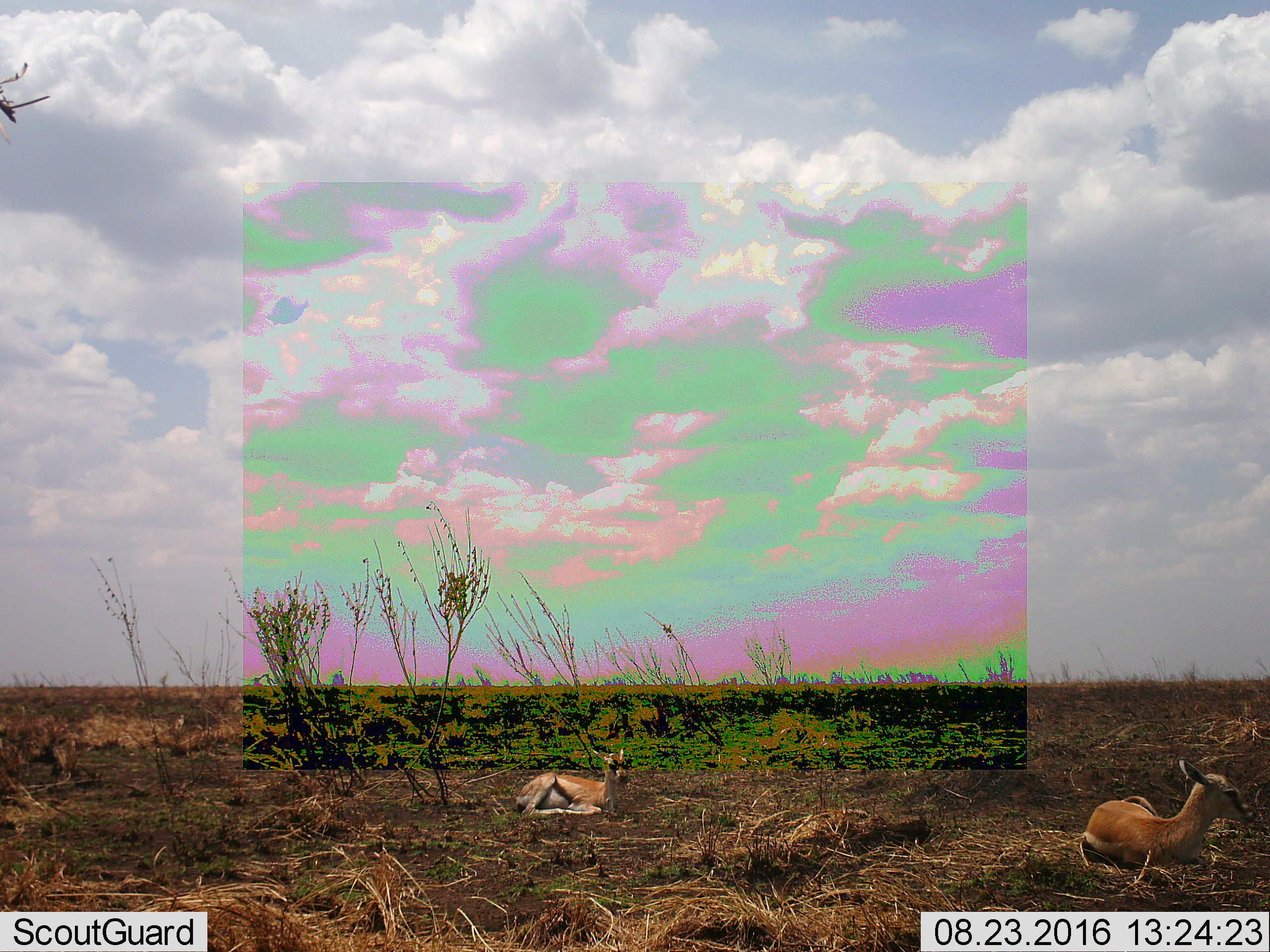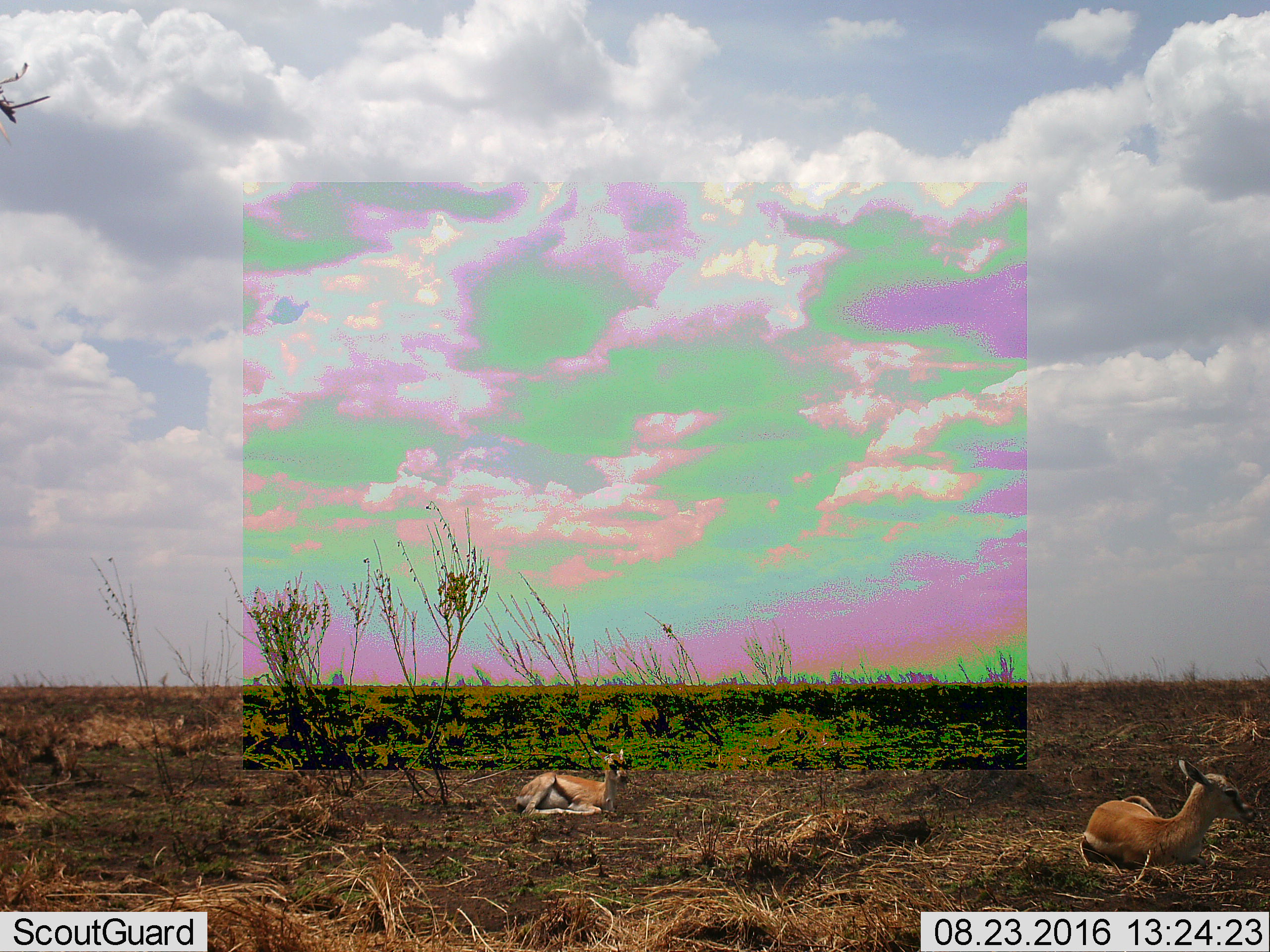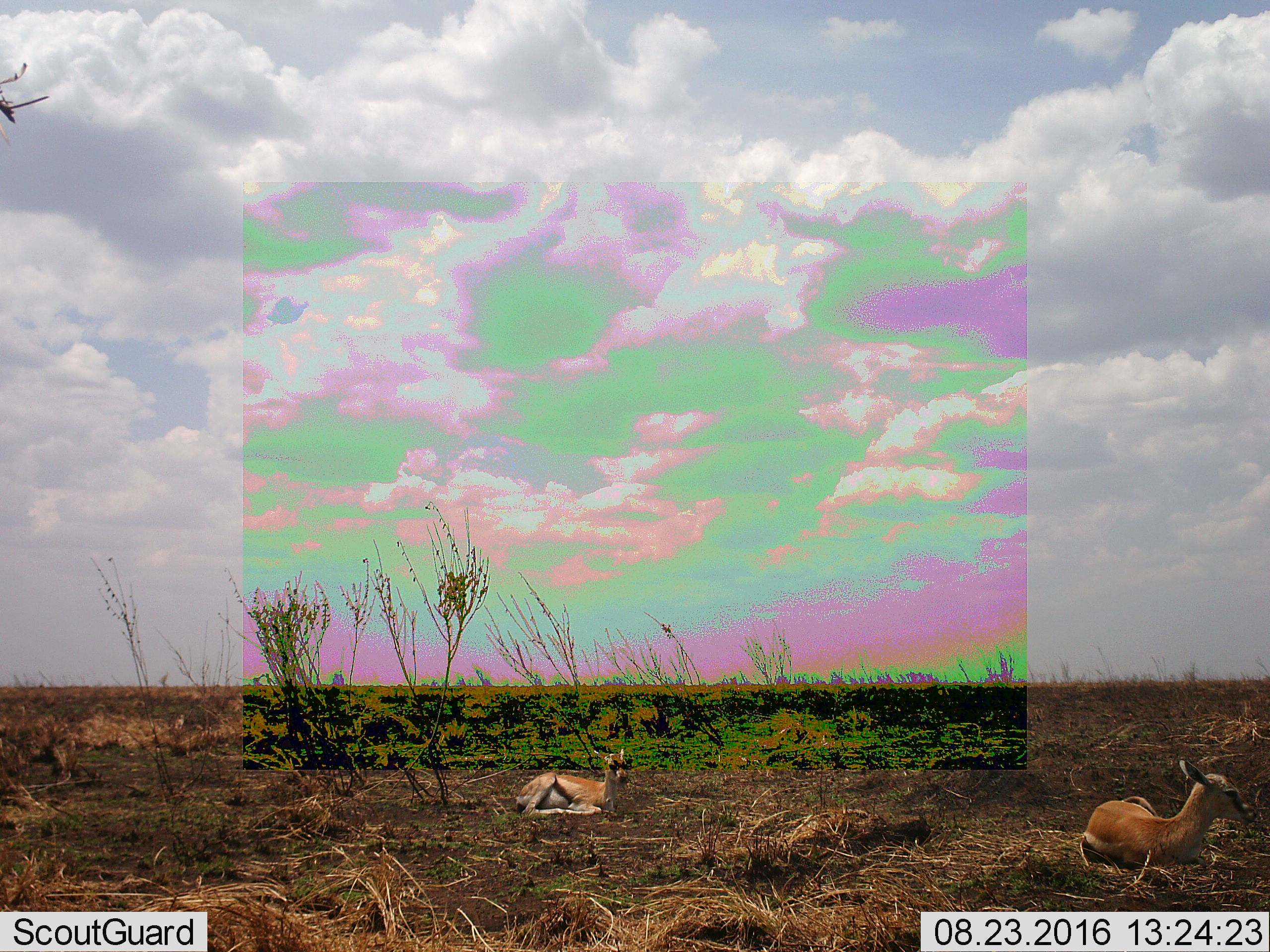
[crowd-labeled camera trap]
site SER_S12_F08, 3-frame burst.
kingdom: Animalia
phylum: Chordata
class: Mammalia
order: Artiodactyla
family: Bovidae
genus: Eudorcas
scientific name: Eudorcas thomsonii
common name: thomson's gazelle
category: gazellethomsons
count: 2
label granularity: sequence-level